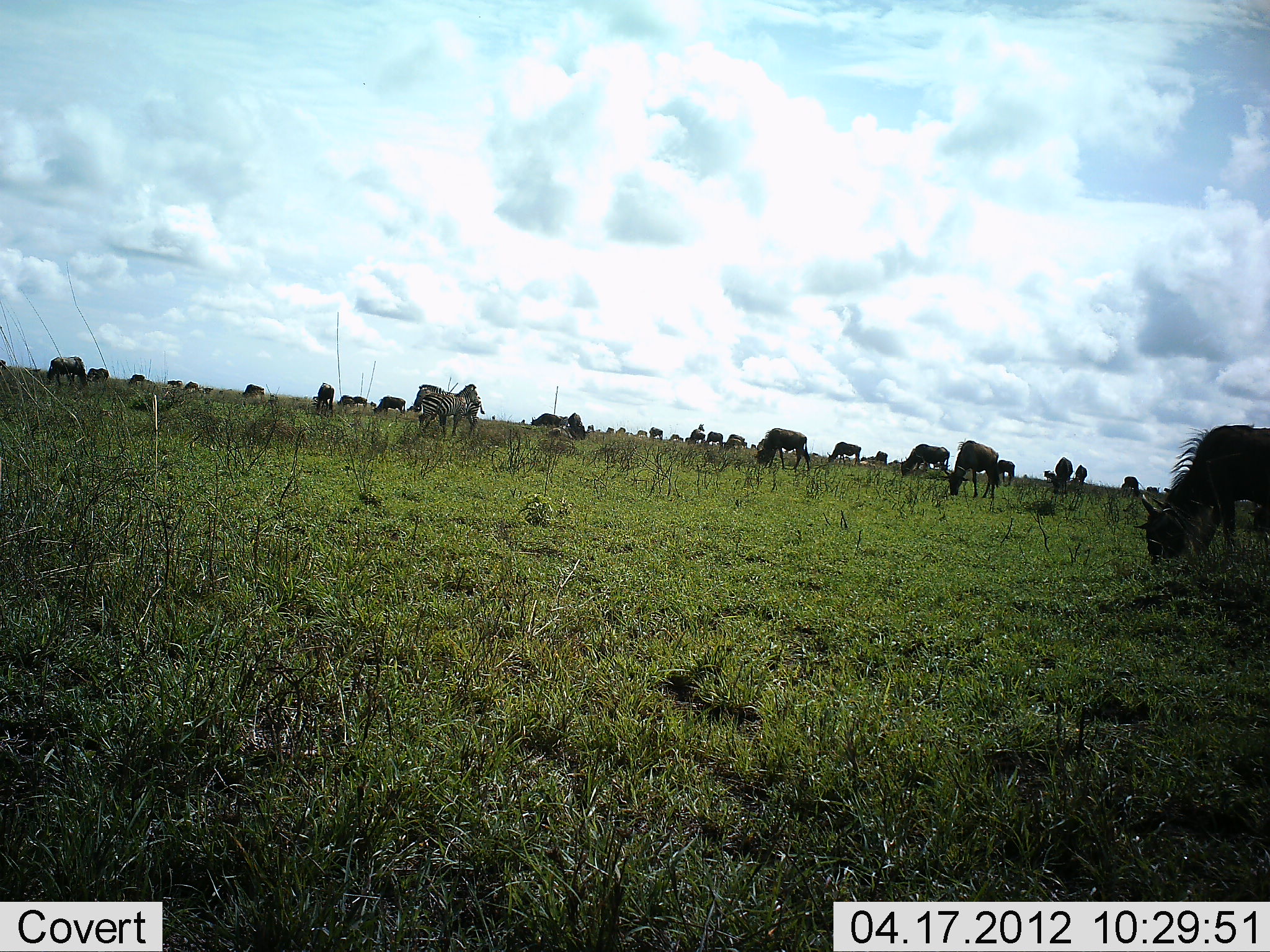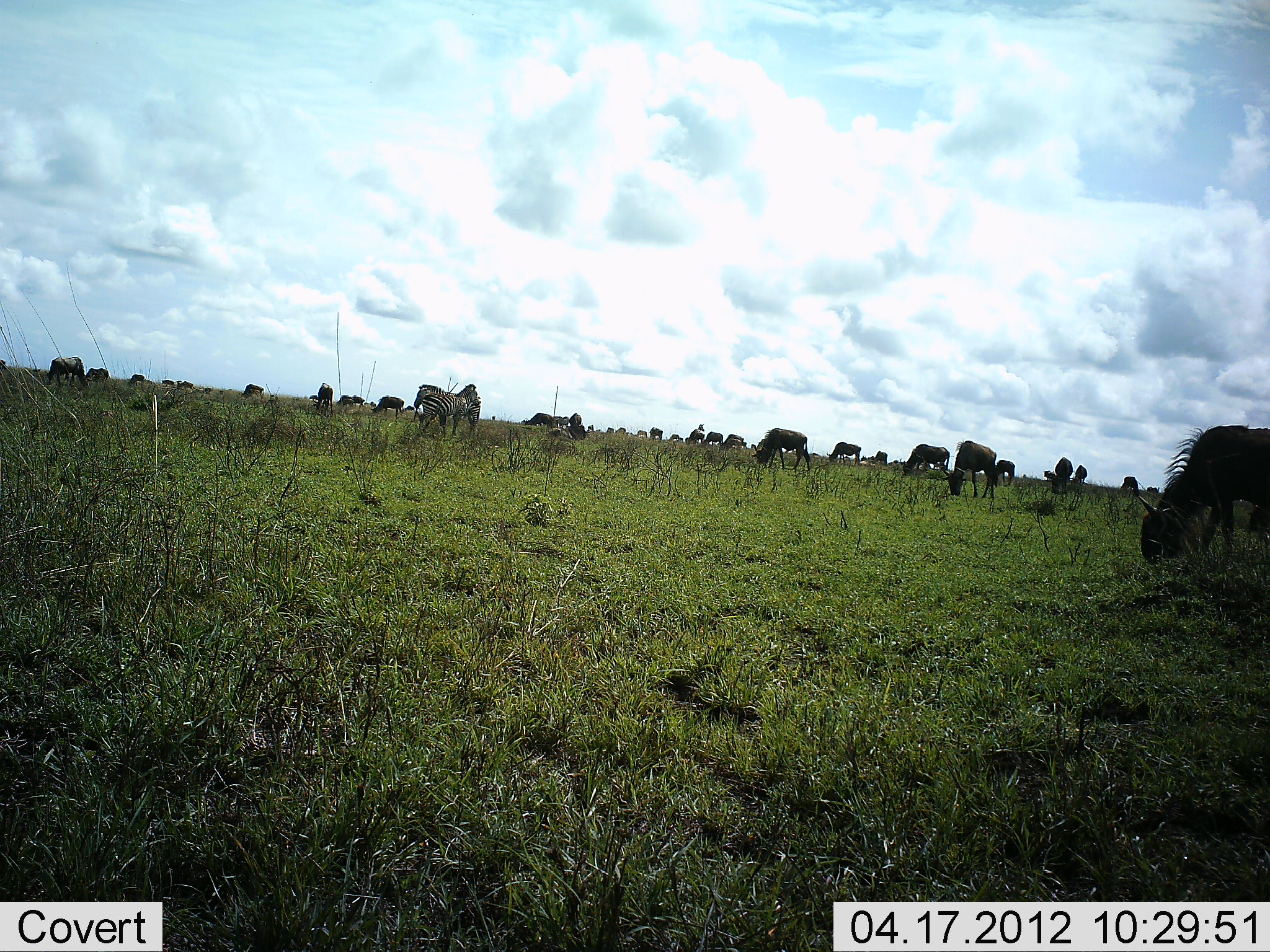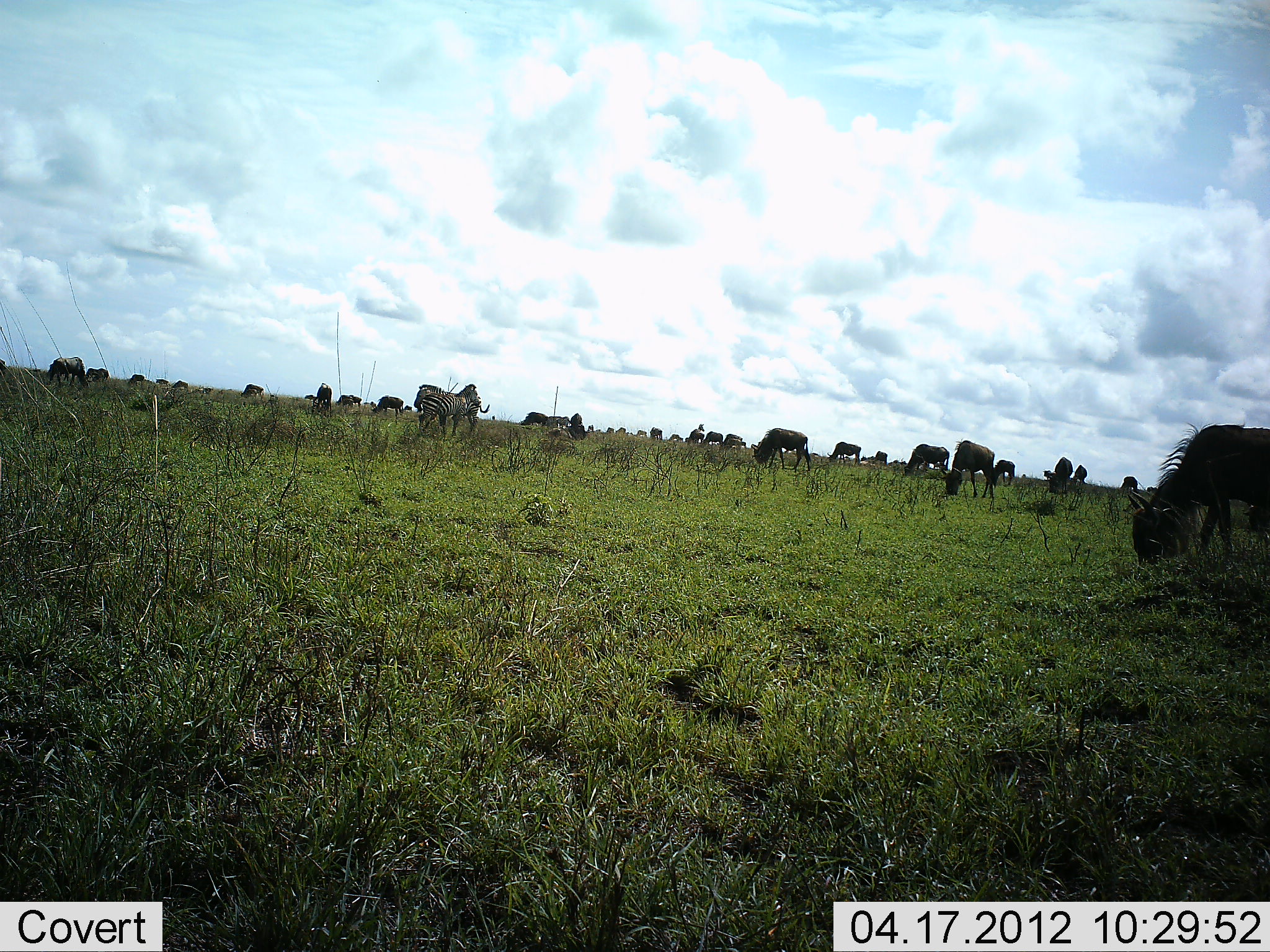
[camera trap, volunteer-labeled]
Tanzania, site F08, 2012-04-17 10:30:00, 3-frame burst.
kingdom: Animalia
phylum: Chordata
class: Mammalia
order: Artiodactyla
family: Bovidae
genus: Connochaetes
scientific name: Connochaetes taurinus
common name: blue wildebeest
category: wildebeest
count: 11-50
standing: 20%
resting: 0%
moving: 12%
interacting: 0%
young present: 0%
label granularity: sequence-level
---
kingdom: Animalia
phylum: Chordata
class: Mammalia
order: Perissodactyla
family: Equidae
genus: Equus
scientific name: Equus quagga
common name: plains zebra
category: zebra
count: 2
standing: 85%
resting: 0%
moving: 0%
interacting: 0%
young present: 0%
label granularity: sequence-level